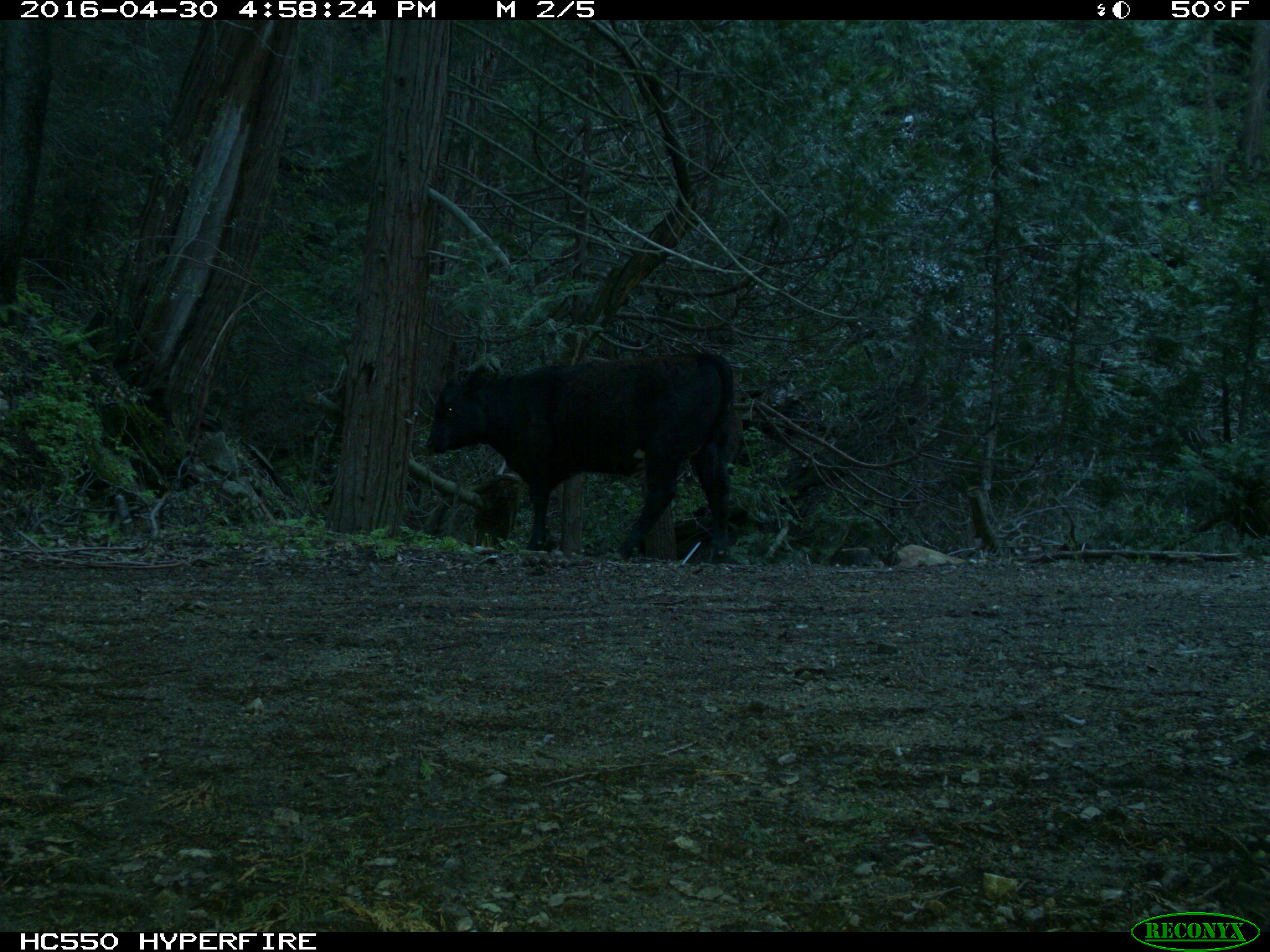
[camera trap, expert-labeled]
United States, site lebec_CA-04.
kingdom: Animalia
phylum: Chordata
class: Mammalia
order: Artiodactyla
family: Bovidae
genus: Bos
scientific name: Bos taurus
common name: domestic cow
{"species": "Bos taurus (domestic cow)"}